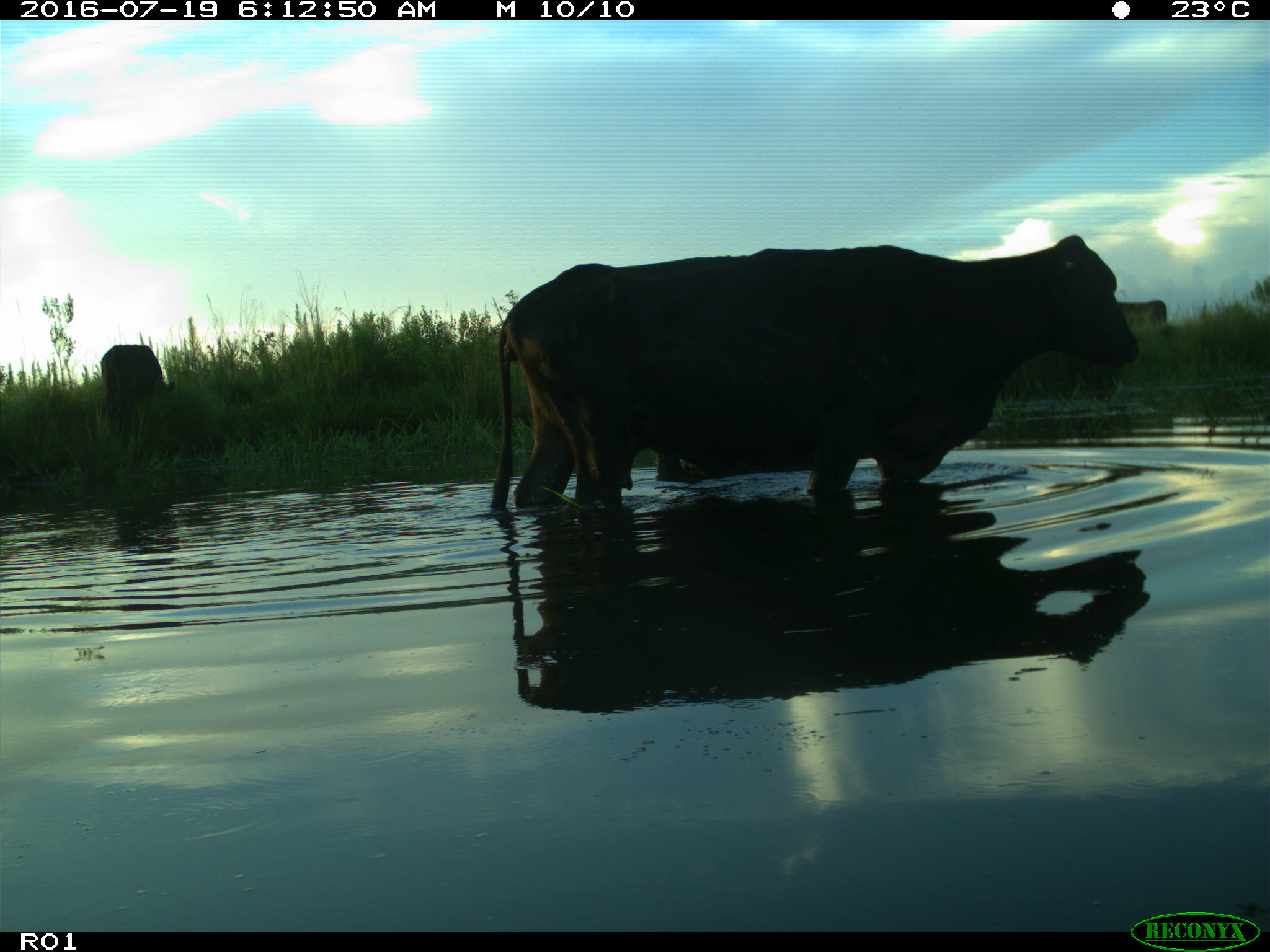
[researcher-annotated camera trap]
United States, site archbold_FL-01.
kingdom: Animalia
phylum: Chordata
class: Mammalia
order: Artiodactyla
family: Bovidae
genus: Bos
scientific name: Bos taurus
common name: domestic cow